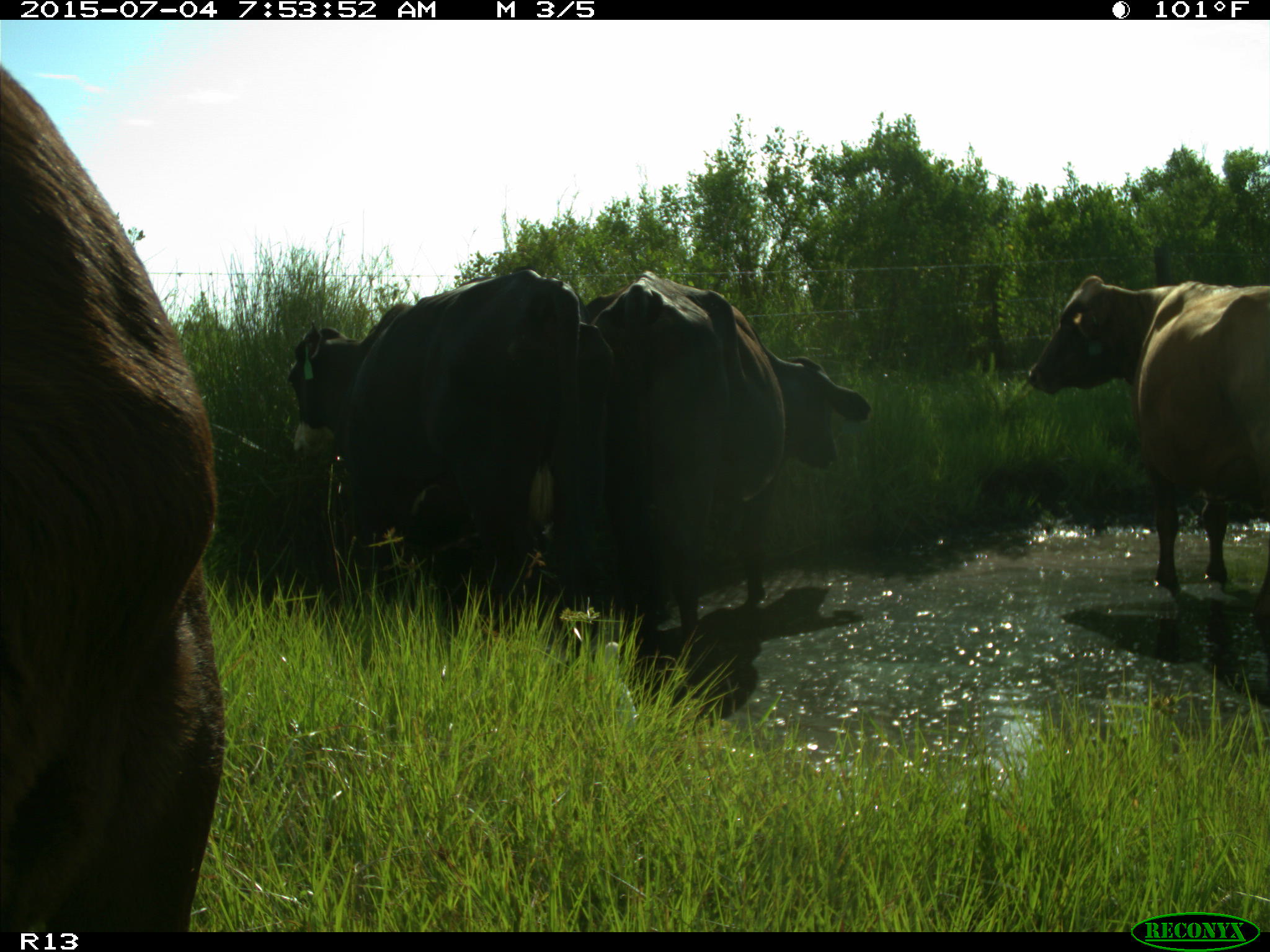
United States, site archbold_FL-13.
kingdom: Animalia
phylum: Chordata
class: Mammalia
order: Artiodactyla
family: Bovidae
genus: Bos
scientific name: Bos taurus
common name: domestic cow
Bos taurus (domestic cow).